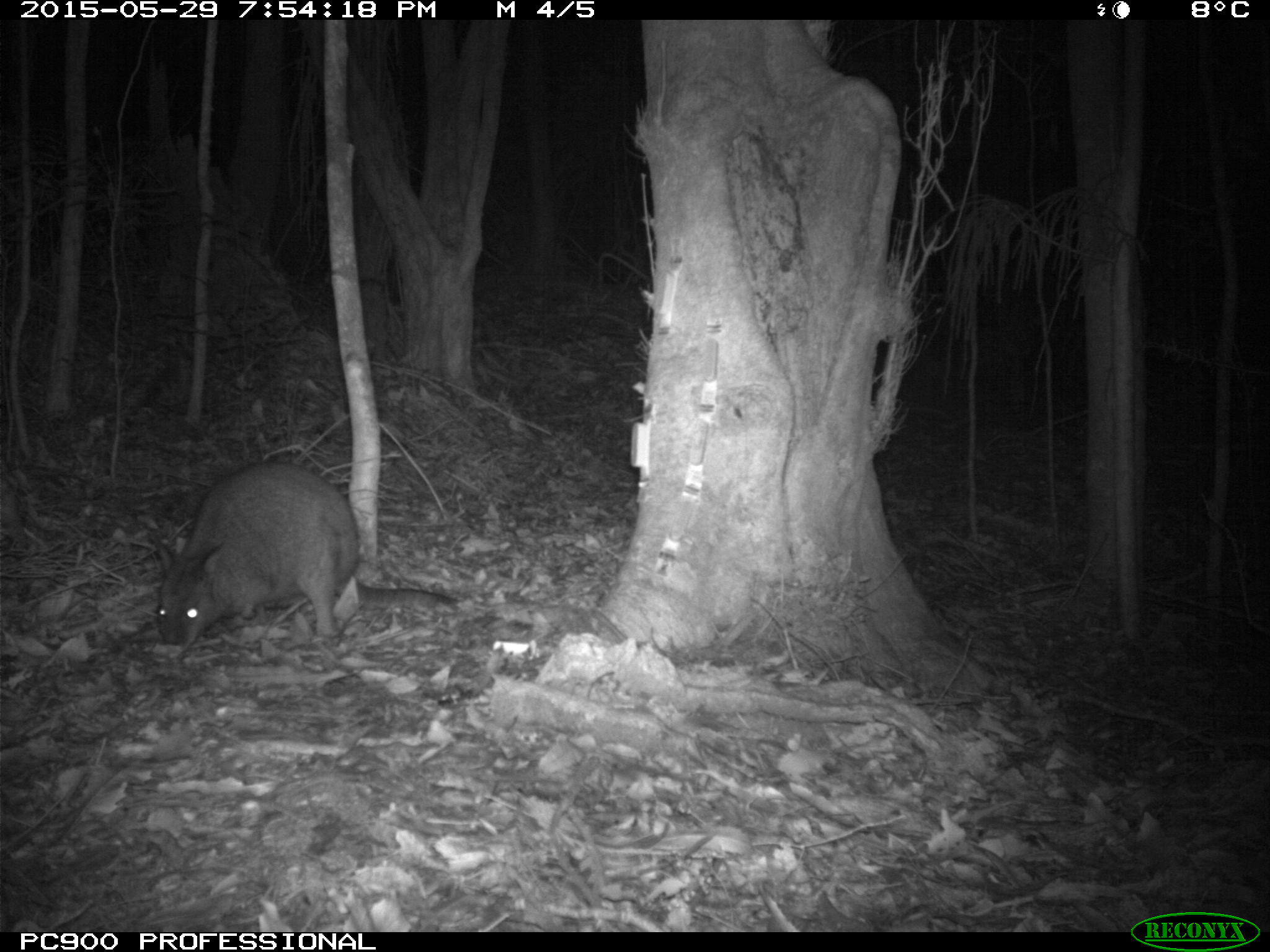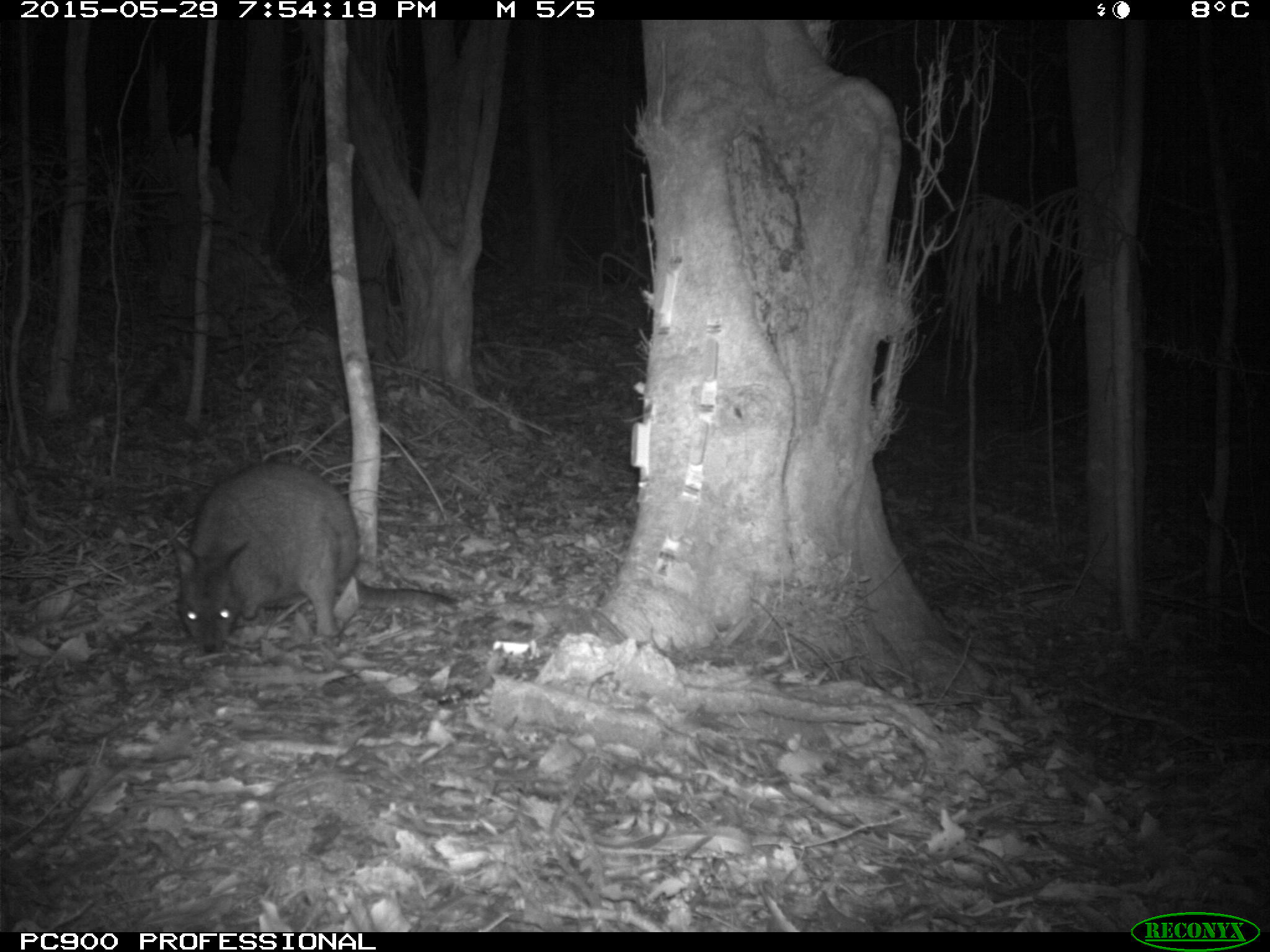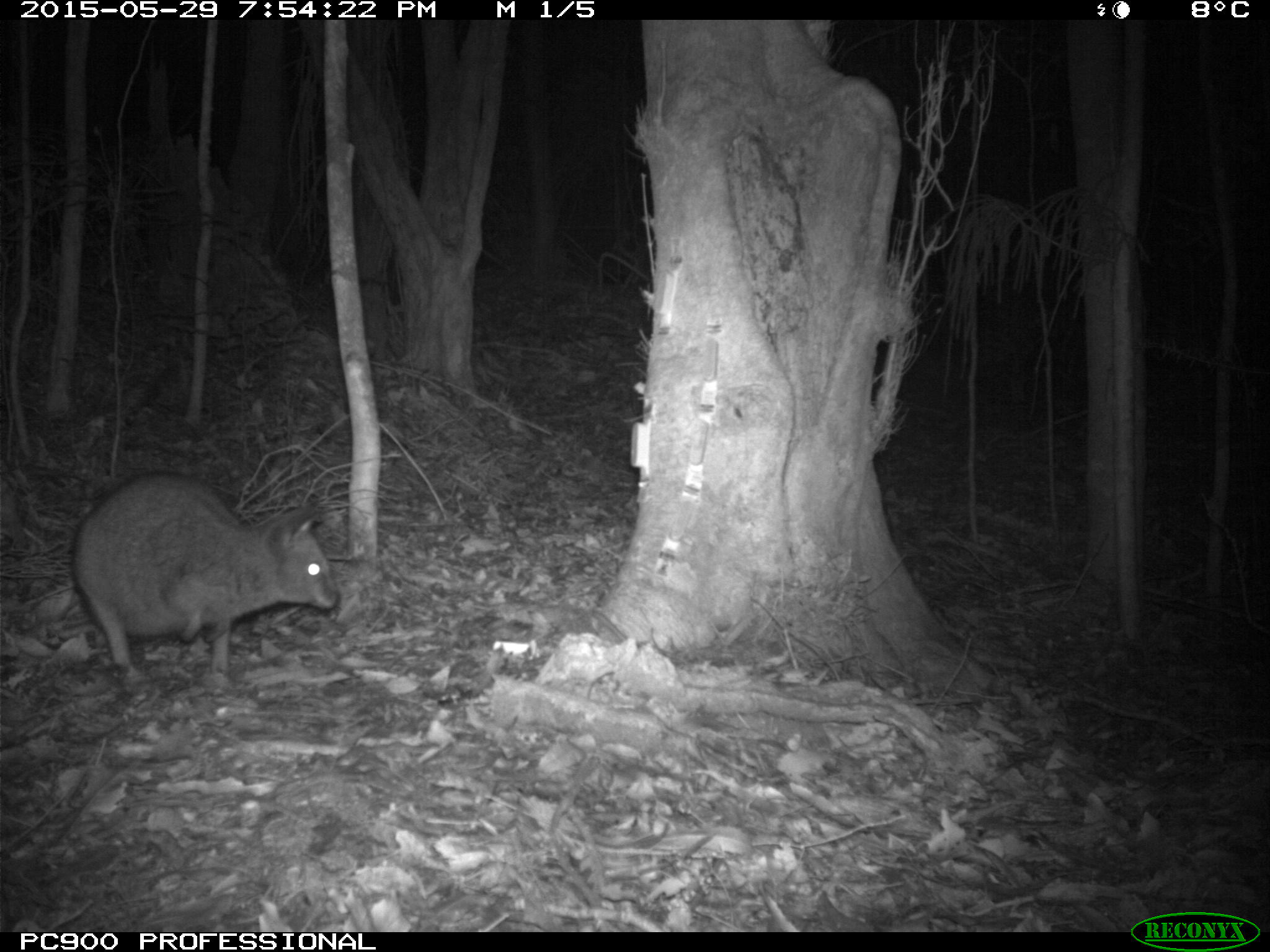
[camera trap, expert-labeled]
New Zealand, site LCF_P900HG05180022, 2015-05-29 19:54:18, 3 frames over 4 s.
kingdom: Animalia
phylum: Chordata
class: Mammalia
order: Diprotodontia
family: Macropodidae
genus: Notamacropus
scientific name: Notamacropus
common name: wallaby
Wallaby (Notamacropus).